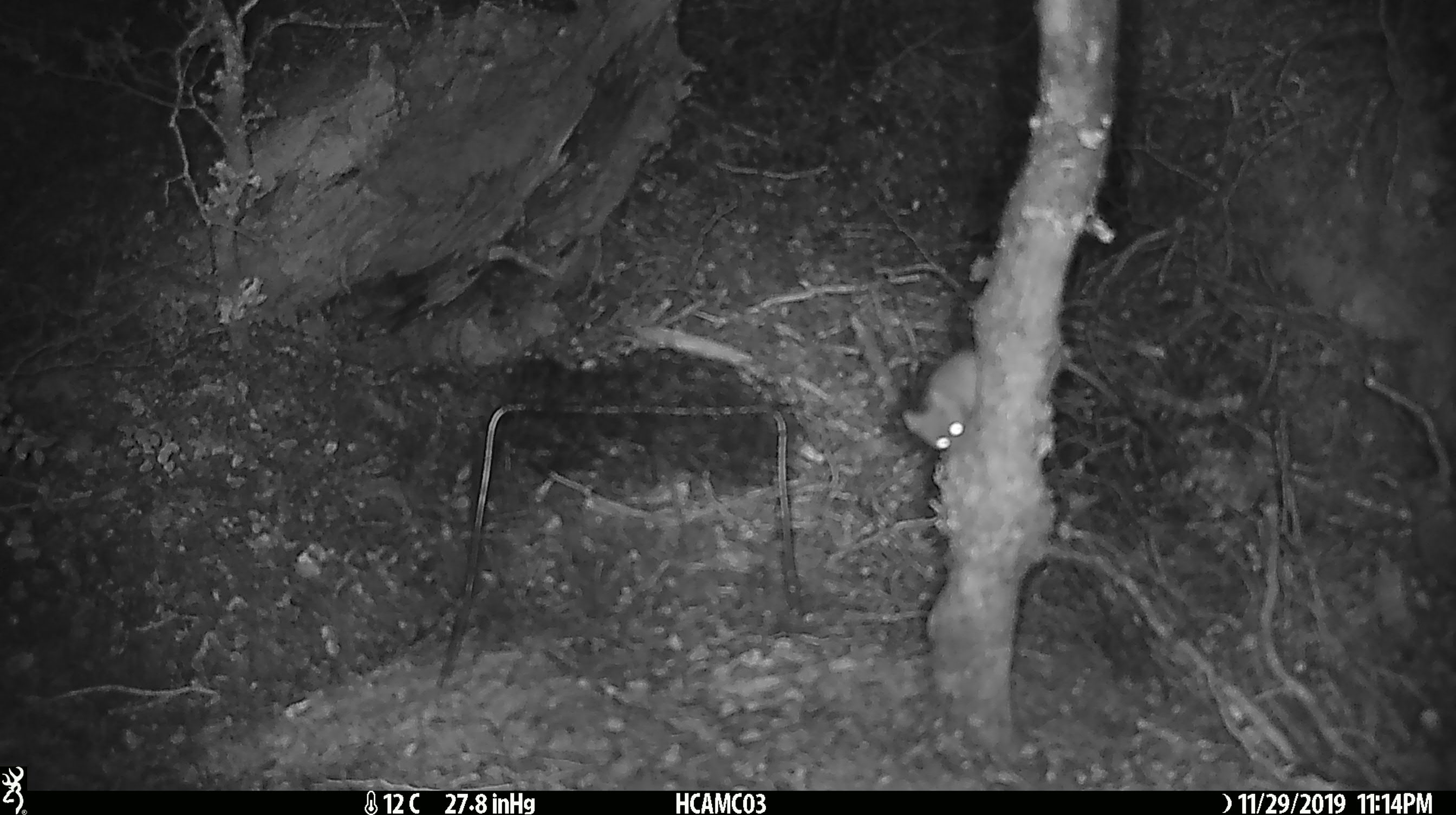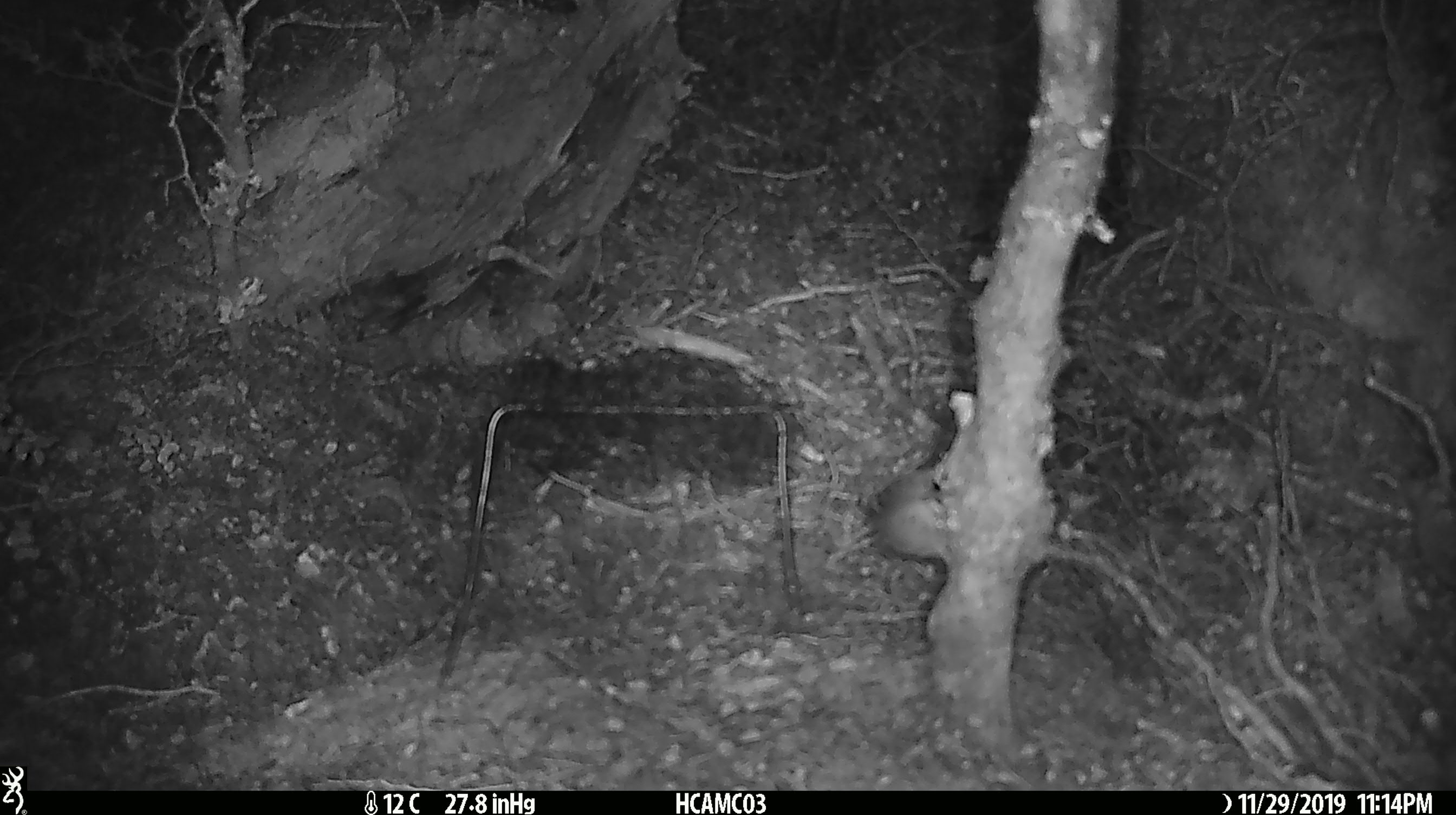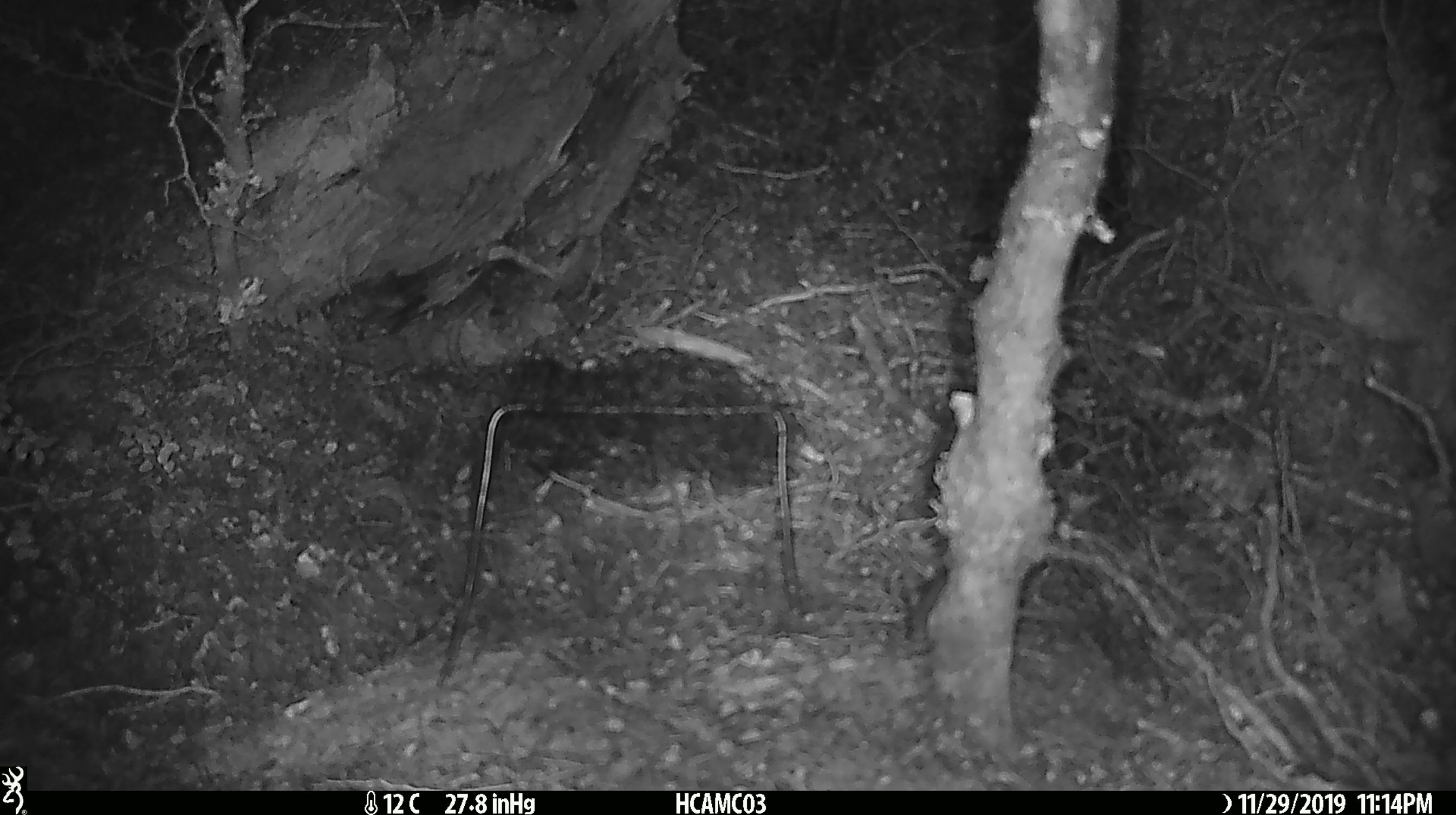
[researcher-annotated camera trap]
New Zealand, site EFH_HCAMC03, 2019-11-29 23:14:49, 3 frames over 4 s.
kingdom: Animalia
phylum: Chordata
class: Mammalia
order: Rodentia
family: Muridae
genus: Mus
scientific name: Mus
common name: mouse